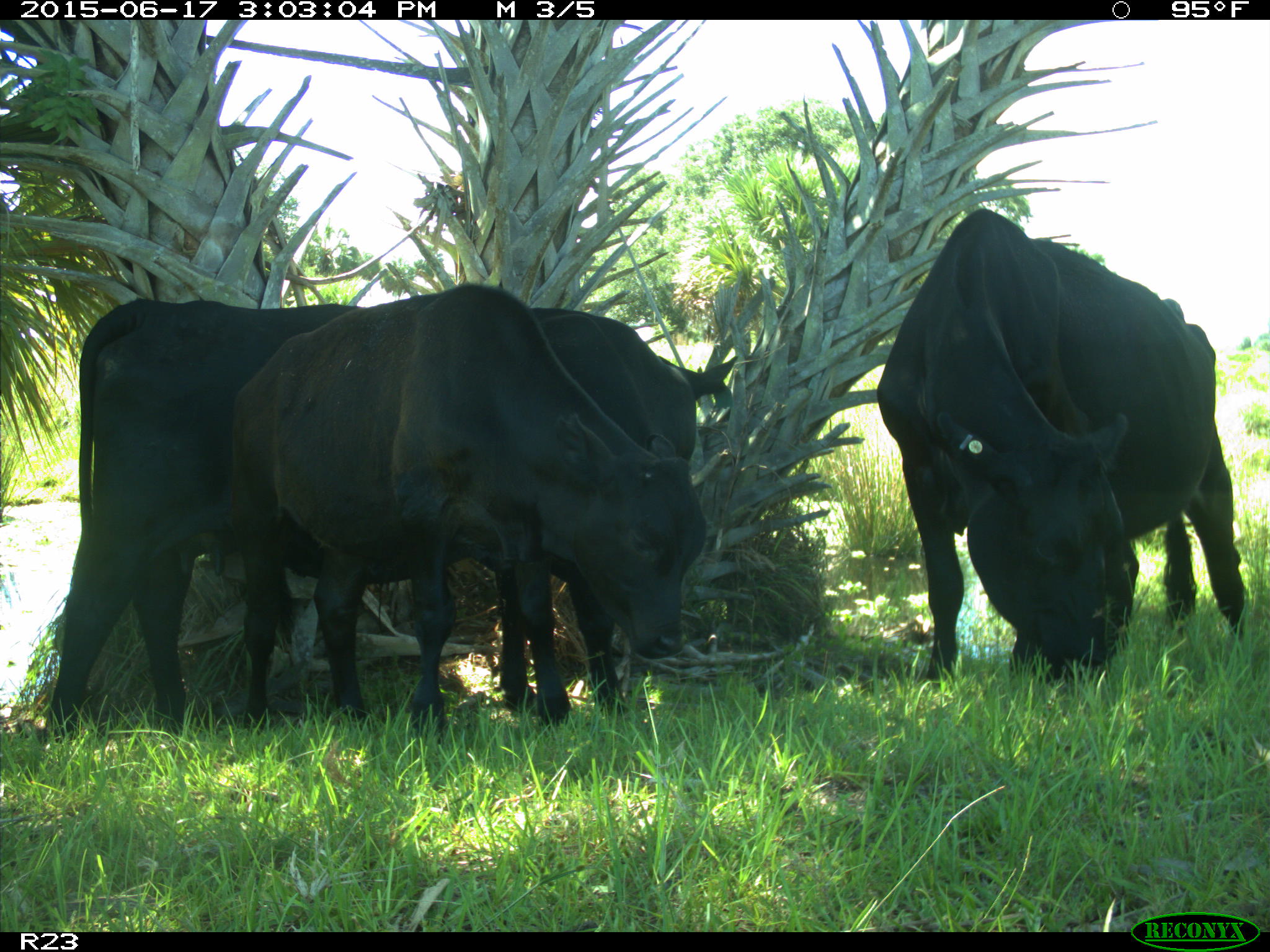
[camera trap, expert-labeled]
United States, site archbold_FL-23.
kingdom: Animalia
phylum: Chordata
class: Mammalia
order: Artiodactyla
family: Bovidae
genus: Bos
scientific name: Bos taurus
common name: domestic cow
Bos taurus (domestic cow).